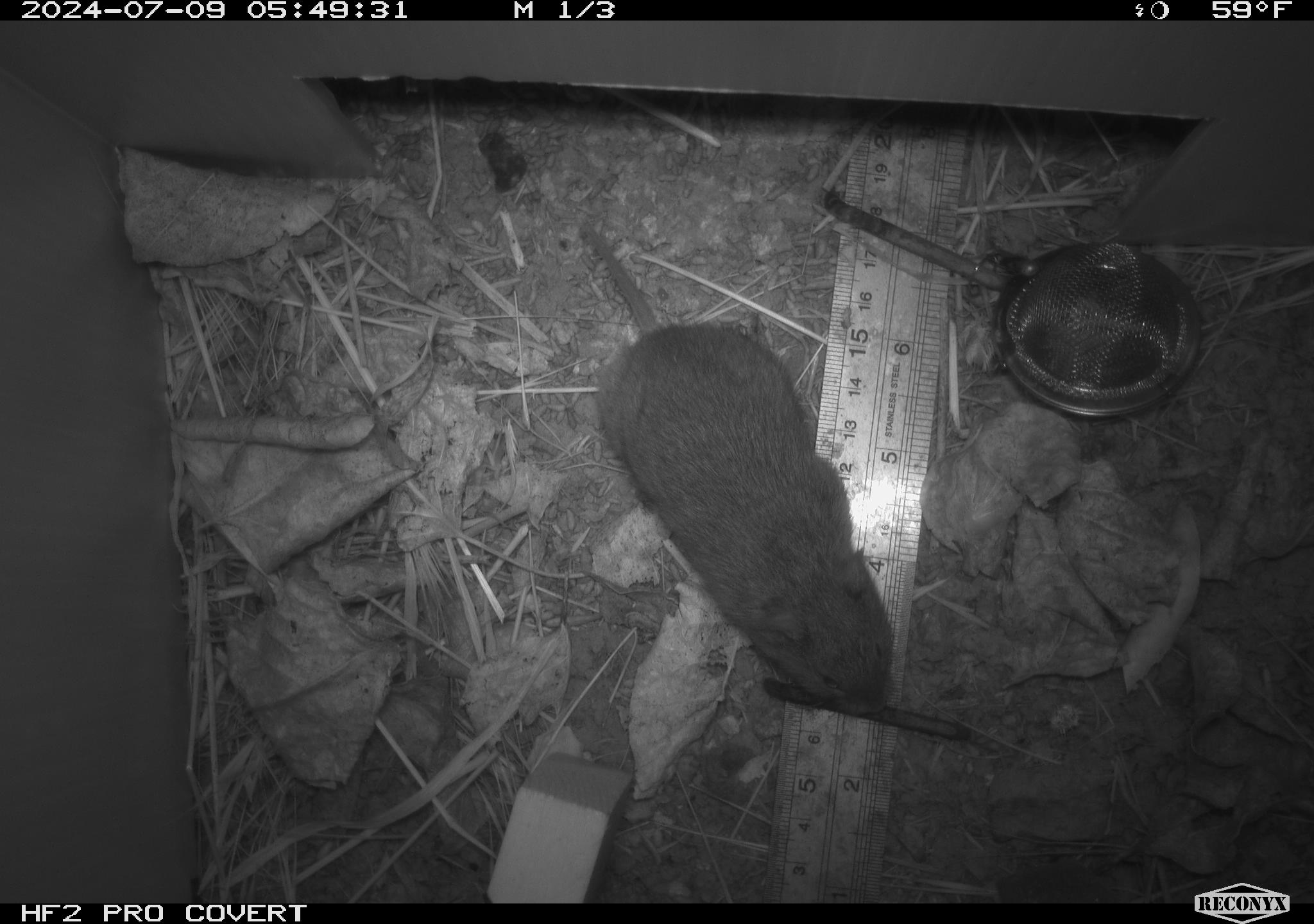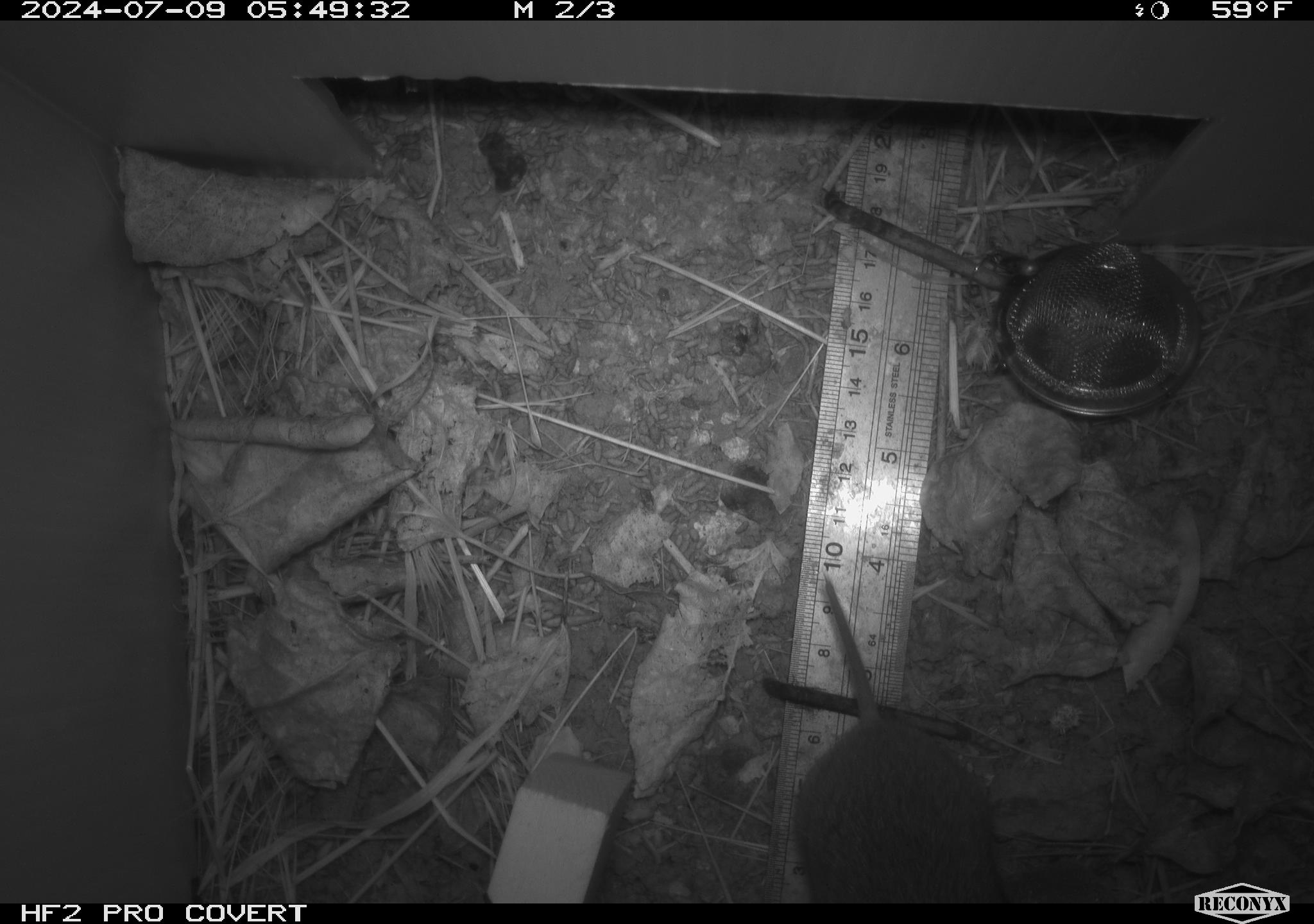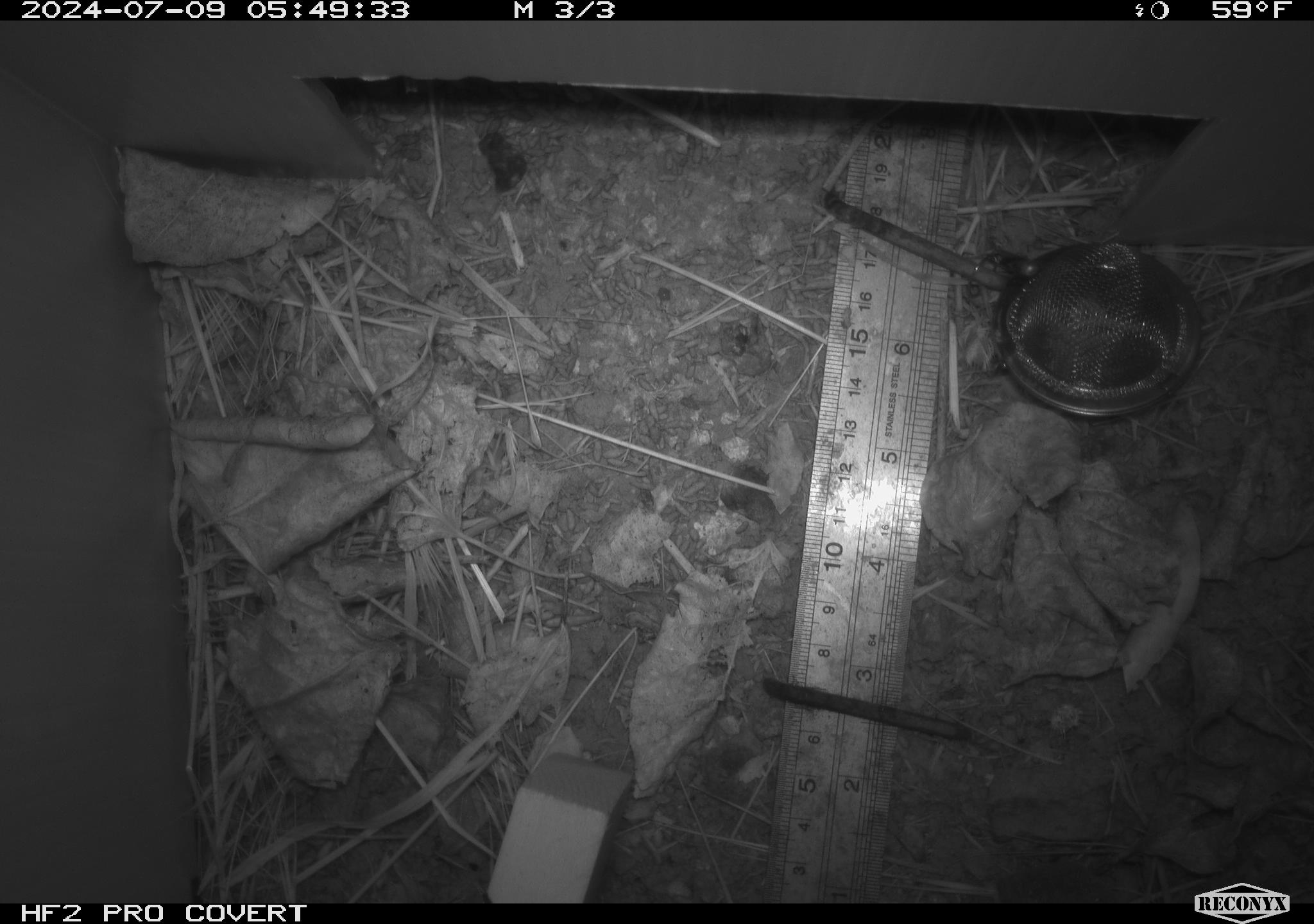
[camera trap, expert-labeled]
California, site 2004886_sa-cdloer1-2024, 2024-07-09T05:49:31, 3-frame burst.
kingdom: Animalia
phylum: Chordata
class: Mammalia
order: Rodentia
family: Cricetidae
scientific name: Arvicolinae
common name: voles, lemmings, and muskrats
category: arvicolinae subfamily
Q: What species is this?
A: Arvicolinae subfamily (voles, lemmings, and muskrats) (Arvicolinae).